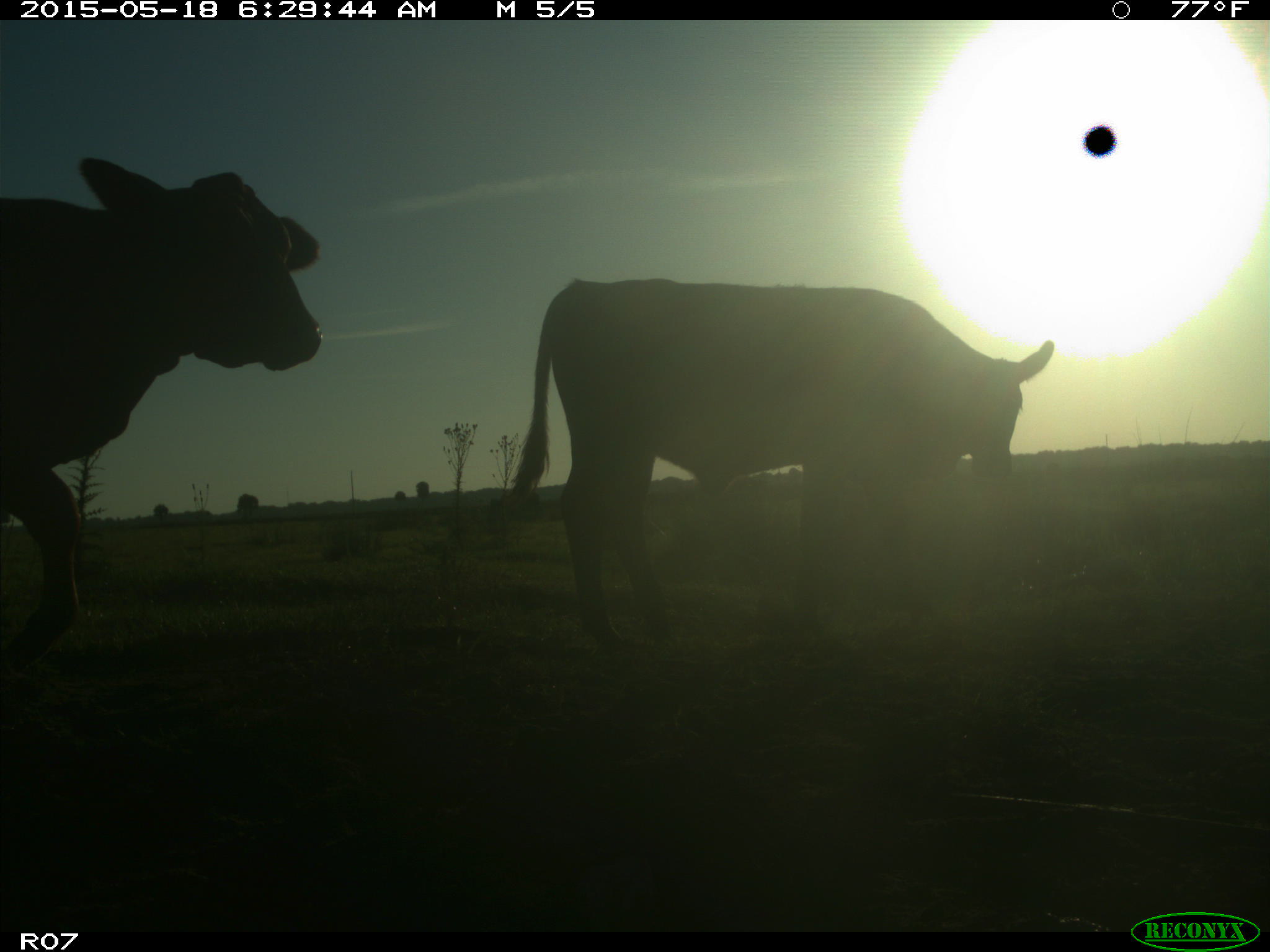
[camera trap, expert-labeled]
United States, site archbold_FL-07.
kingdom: Animalia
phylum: Chordata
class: Mammalia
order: Artiodactyla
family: Bovidae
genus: Bos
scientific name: Bos taurus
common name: domestic cow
Bos taurus (domestic cow).